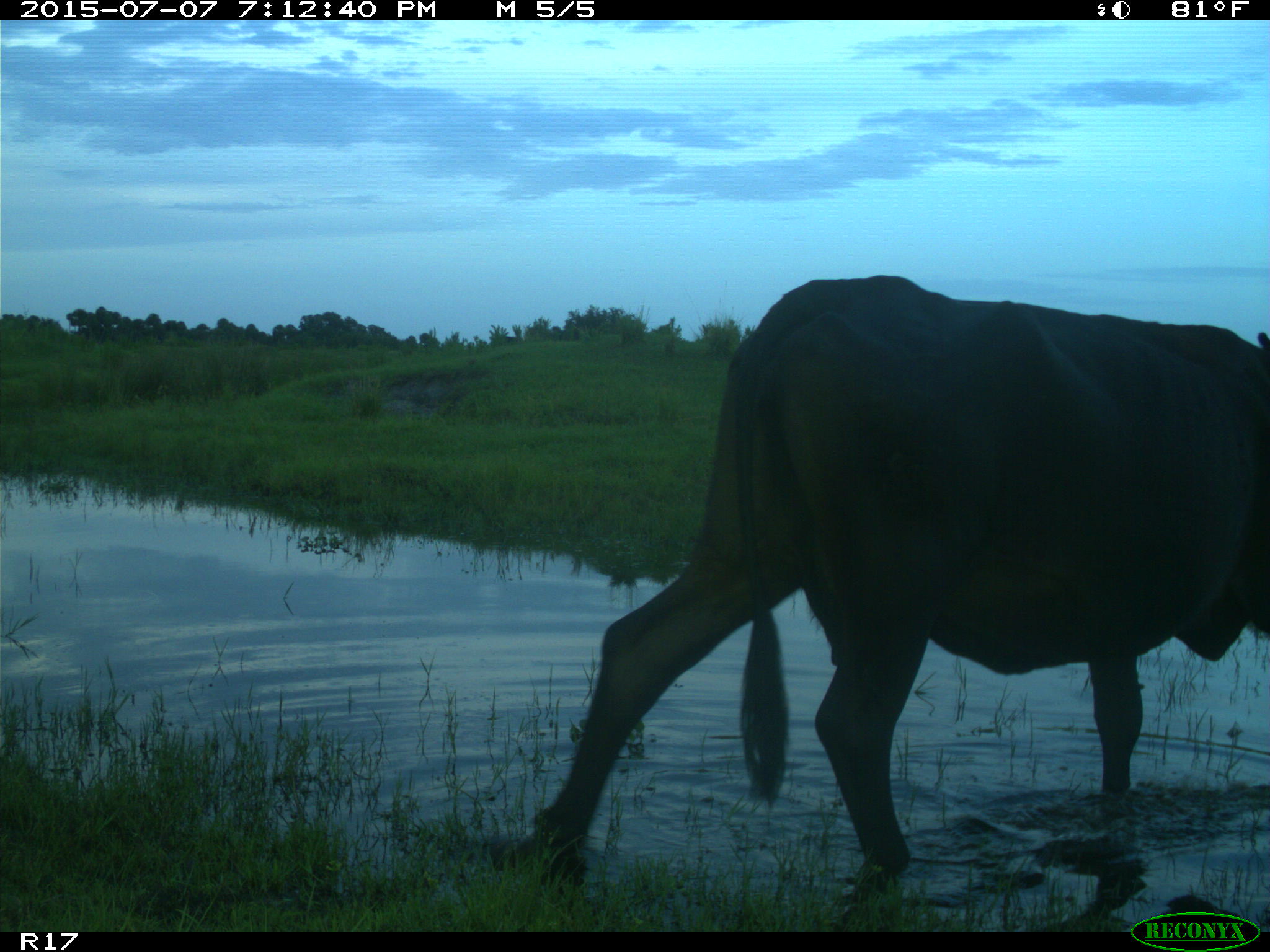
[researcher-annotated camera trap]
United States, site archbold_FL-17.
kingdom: Animalia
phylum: Chordata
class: Mammalia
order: Artiodactyla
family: Bovidae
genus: Bos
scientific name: Bos taurus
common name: domestic cow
Bos taurus (domestic cow).